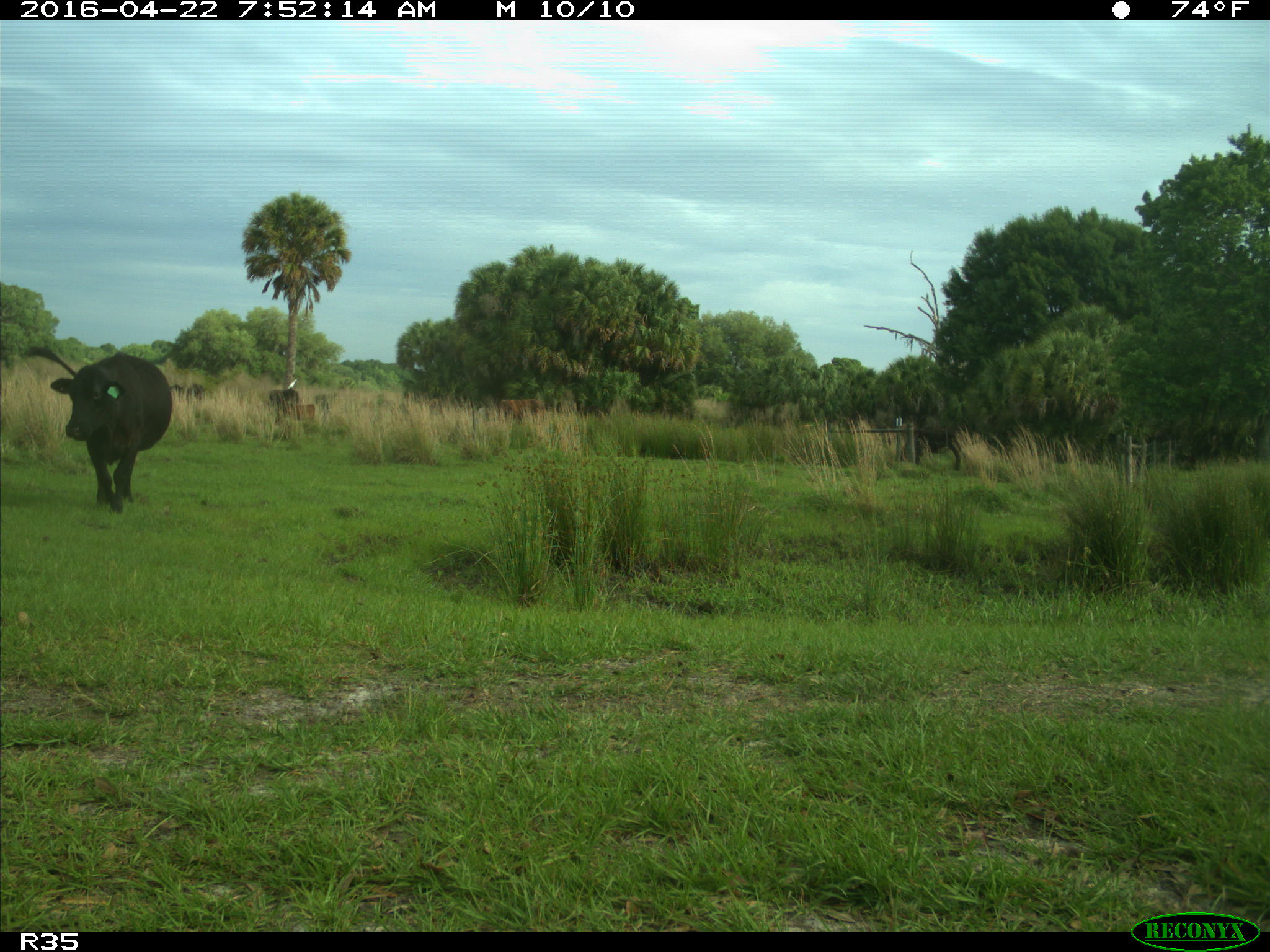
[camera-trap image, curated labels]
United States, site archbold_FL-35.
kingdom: Animalia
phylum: Chordata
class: Mammalia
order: Artiodactyla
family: Bovidae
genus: Bos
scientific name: Bos taurus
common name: domestic cow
Bos taurus (domestic cow).